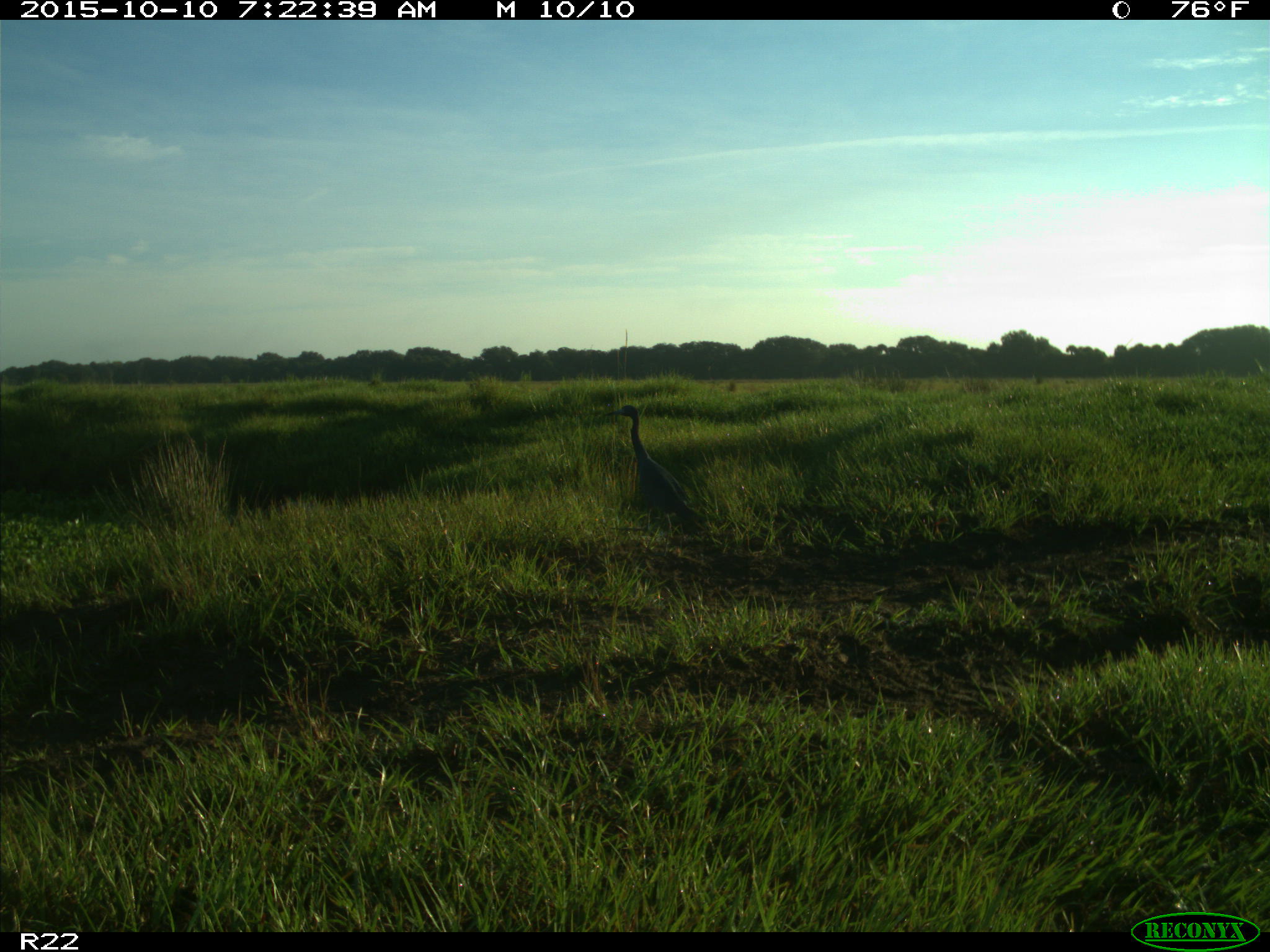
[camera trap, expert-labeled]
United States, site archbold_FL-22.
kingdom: Animalia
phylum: Chordata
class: Aves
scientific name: Aves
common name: birds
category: unidentified bird